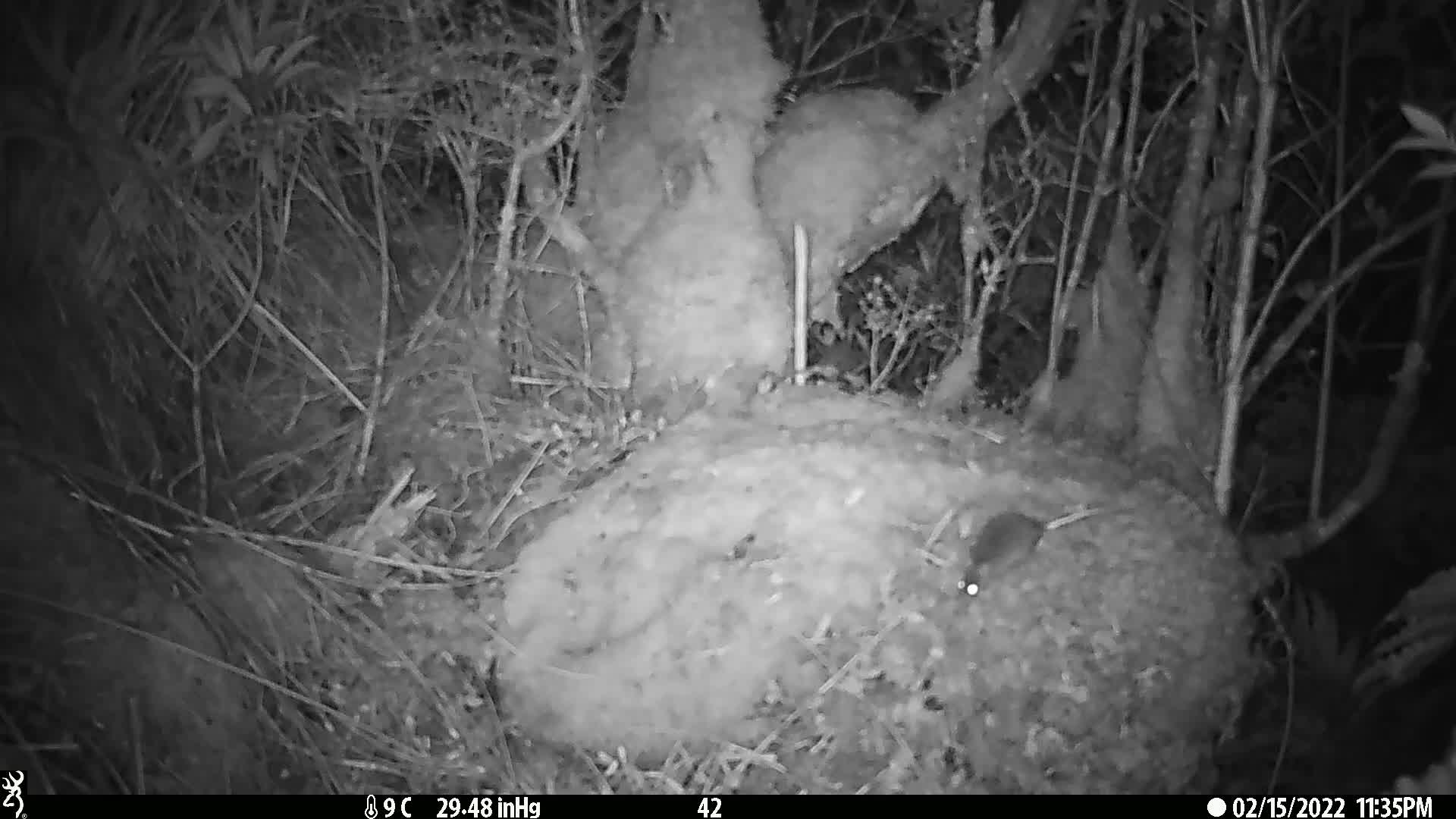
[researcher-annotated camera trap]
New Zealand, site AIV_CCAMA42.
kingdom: Animalia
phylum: Chordata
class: Mammalia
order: Rodentia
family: Muridae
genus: Mus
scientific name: Mus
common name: mouse